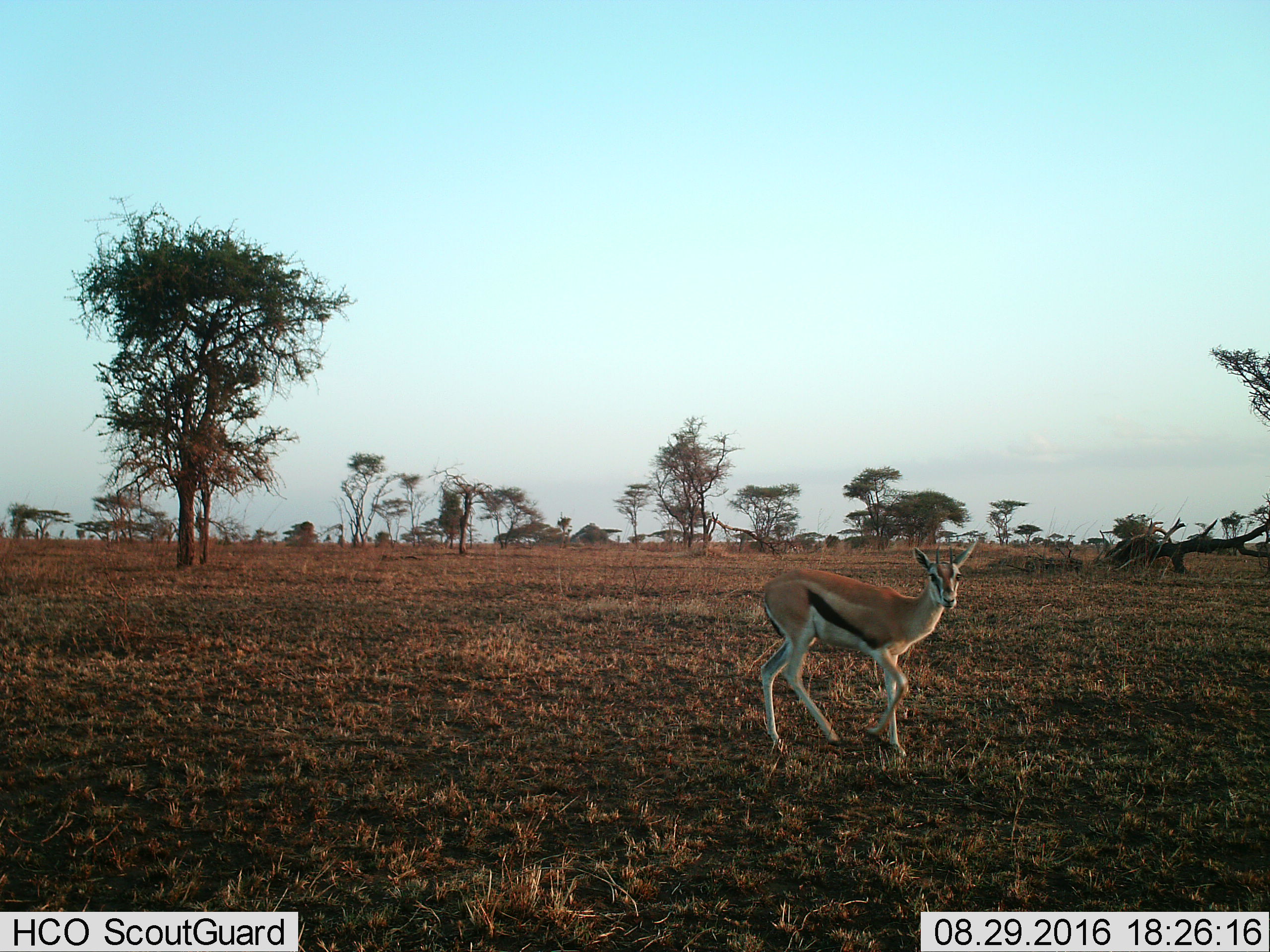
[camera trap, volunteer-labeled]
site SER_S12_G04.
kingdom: Animalia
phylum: Chordata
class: Mammalia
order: Artiodactyla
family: Bovidae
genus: Eudorcas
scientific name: Eudorcas thomsonii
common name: thomson's gazelle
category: gazellethomsons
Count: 1.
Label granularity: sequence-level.